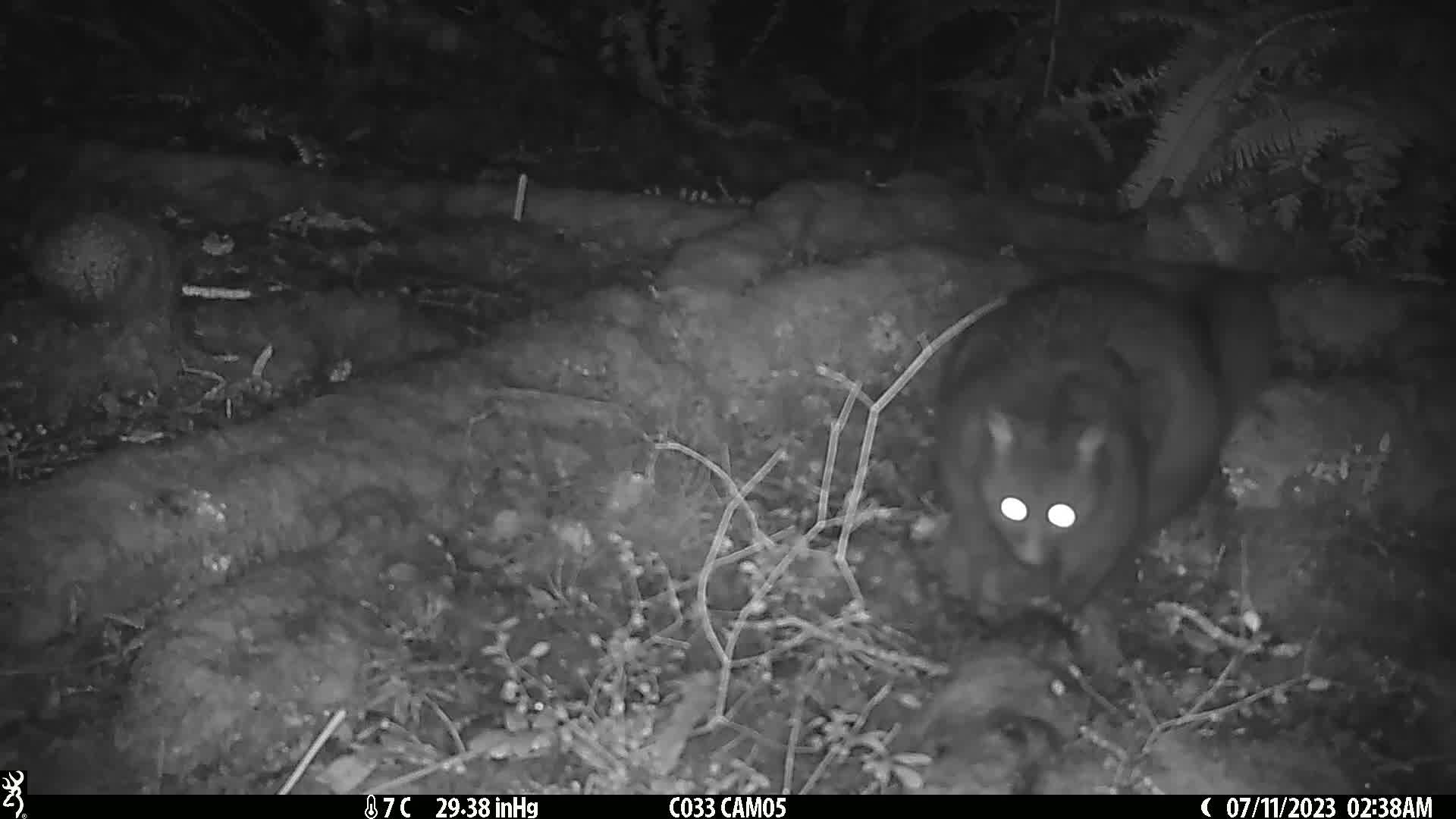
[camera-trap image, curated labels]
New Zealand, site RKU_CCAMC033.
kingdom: Animalia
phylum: Chordata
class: Mammalia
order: Diprotodontia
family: Phalangeridae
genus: Trichosurus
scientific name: Trichosurus vulpecula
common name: common brushtail possum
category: possum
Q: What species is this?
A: Possum (common brushtail possum) (Trichosurus vulpecula).